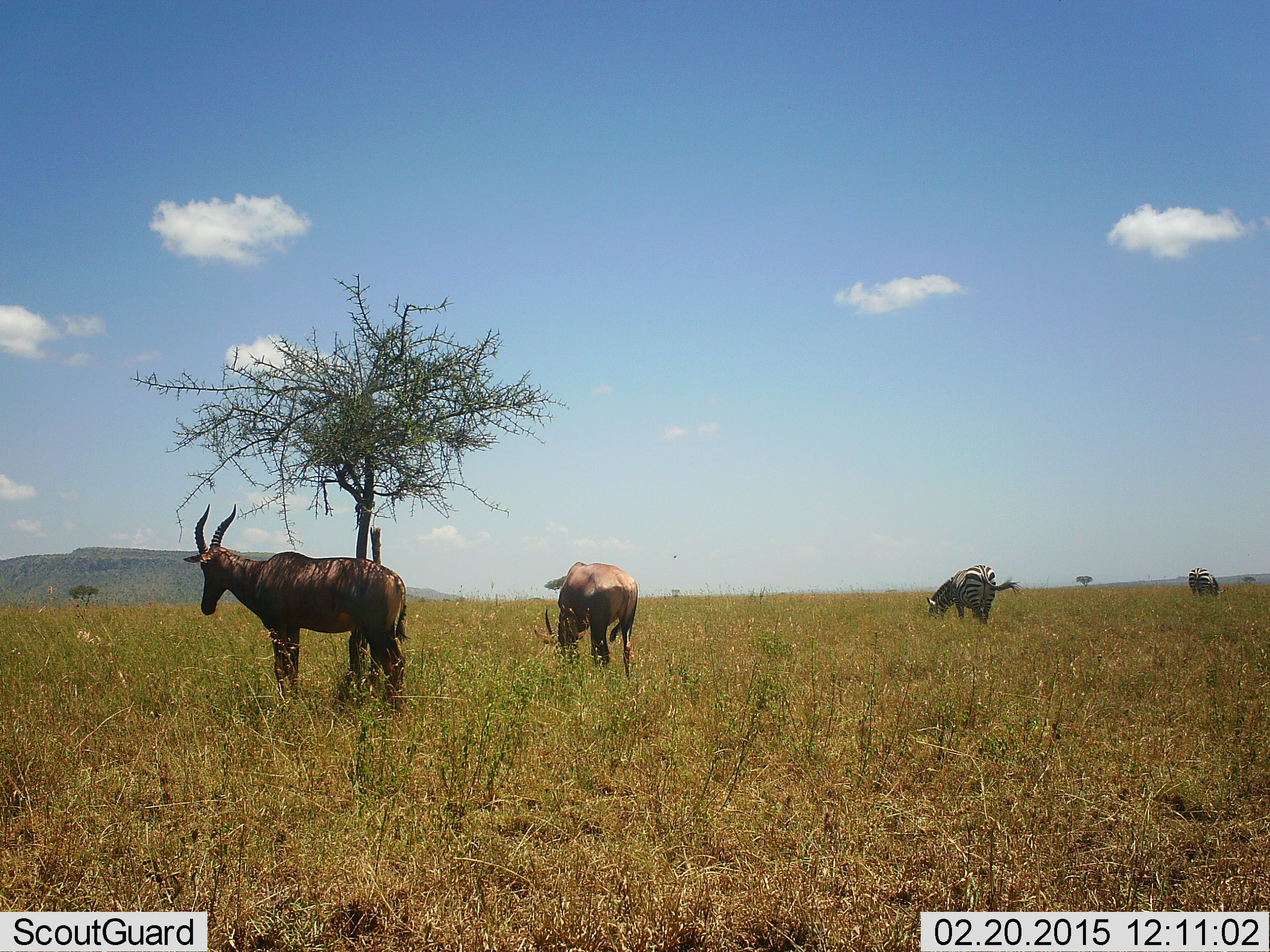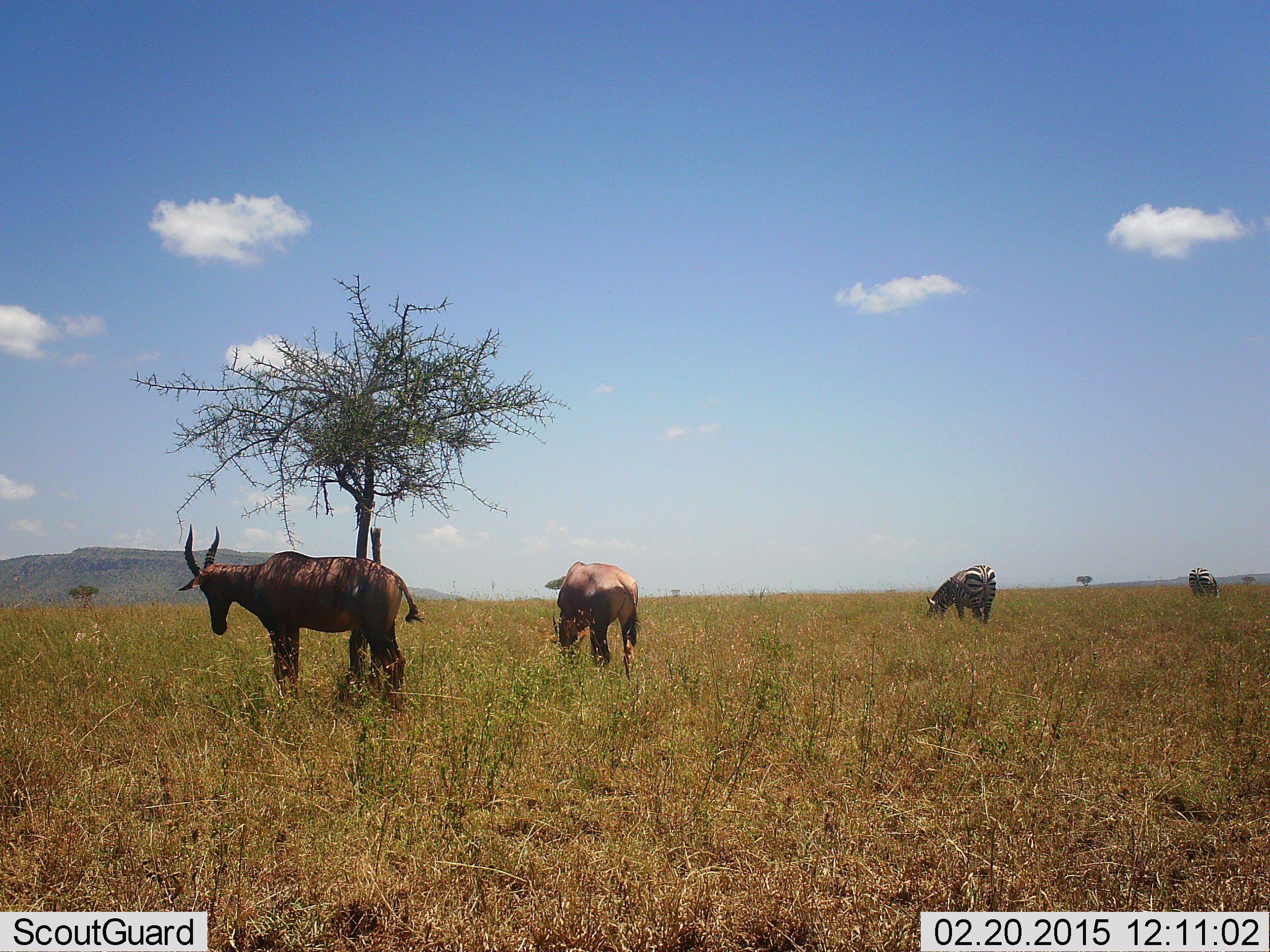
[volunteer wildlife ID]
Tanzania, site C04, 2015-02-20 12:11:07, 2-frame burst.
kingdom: Animalia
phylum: Chordata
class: Mammalia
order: Artiodactyla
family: Bovidae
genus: Damaliscus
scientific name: Damaliscus lunatus jimela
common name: topi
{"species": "topi (Damaliscus lunatus jimela)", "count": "2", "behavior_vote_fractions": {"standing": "70%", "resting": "0%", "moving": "20%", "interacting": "0%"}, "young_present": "0%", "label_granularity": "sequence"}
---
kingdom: Animalia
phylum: Chordata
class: Mammalia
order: Perissodactyla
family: Equidae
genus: Equus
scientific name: Equus quagga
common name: plains zebra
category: zebra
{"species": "zebra (plains zebra) (Equus quagga)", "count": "2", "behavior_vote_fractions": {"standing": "15%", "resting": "0%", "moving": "0%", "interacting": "0%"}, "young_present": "0%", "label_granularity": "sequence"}